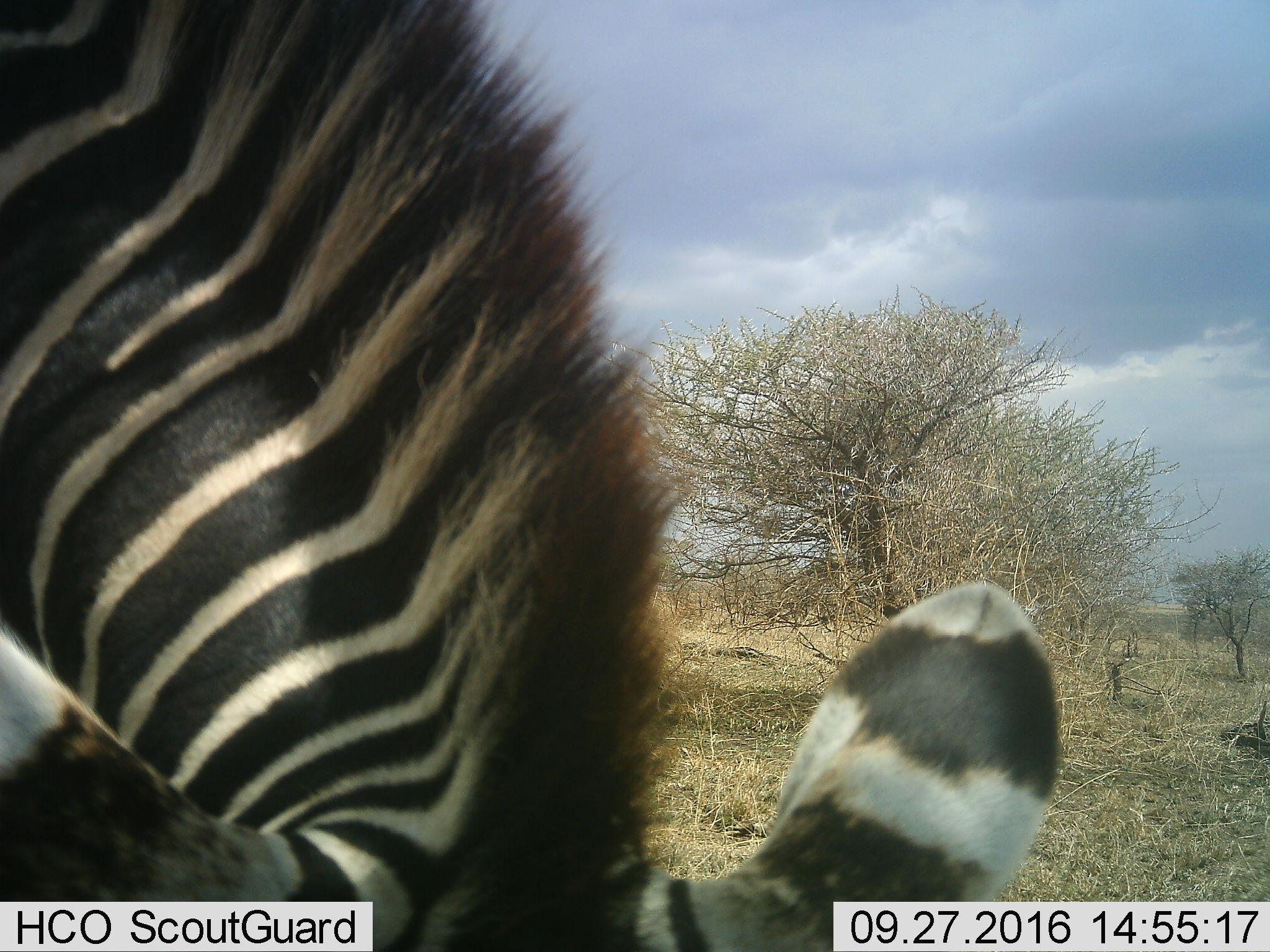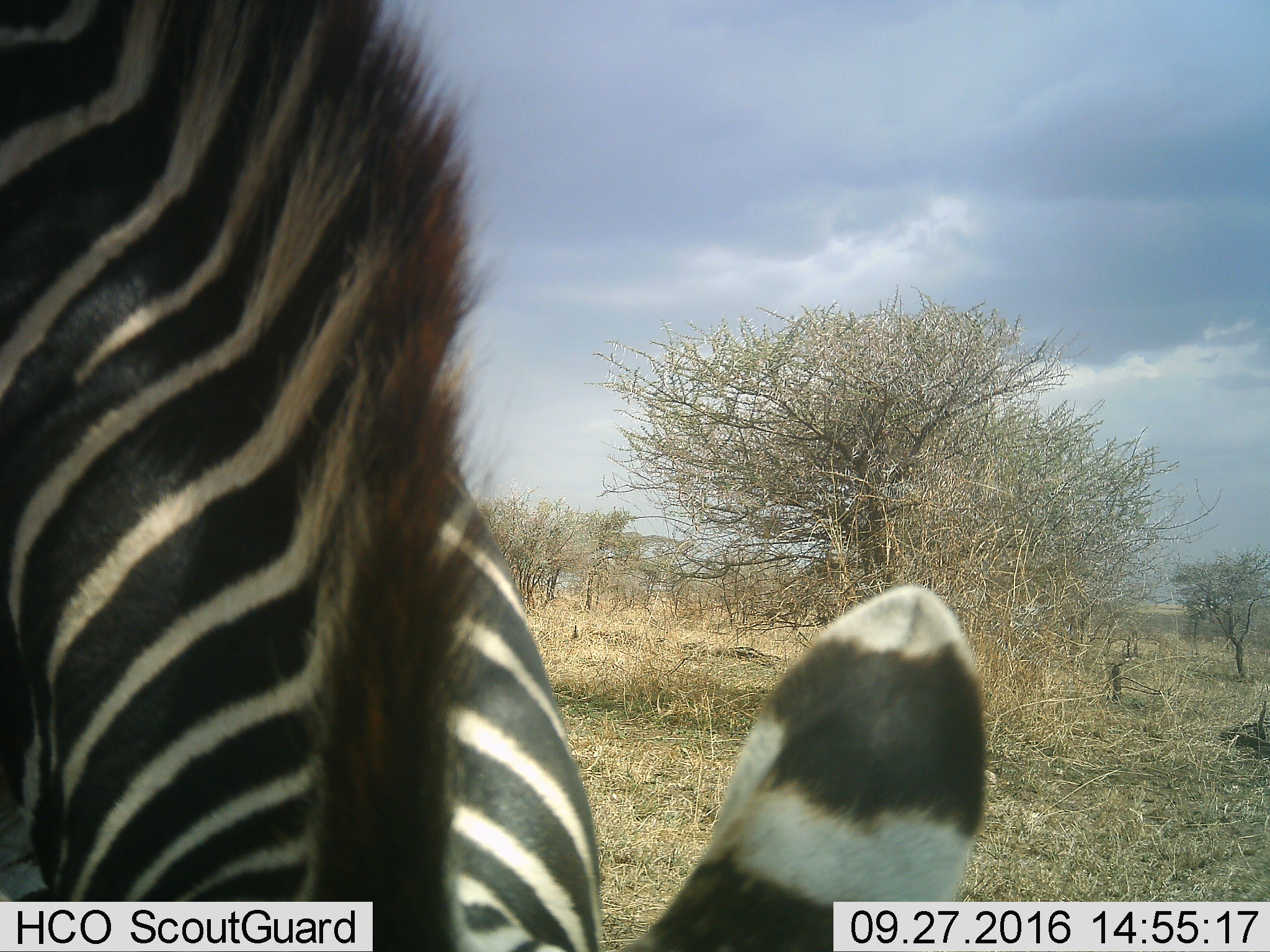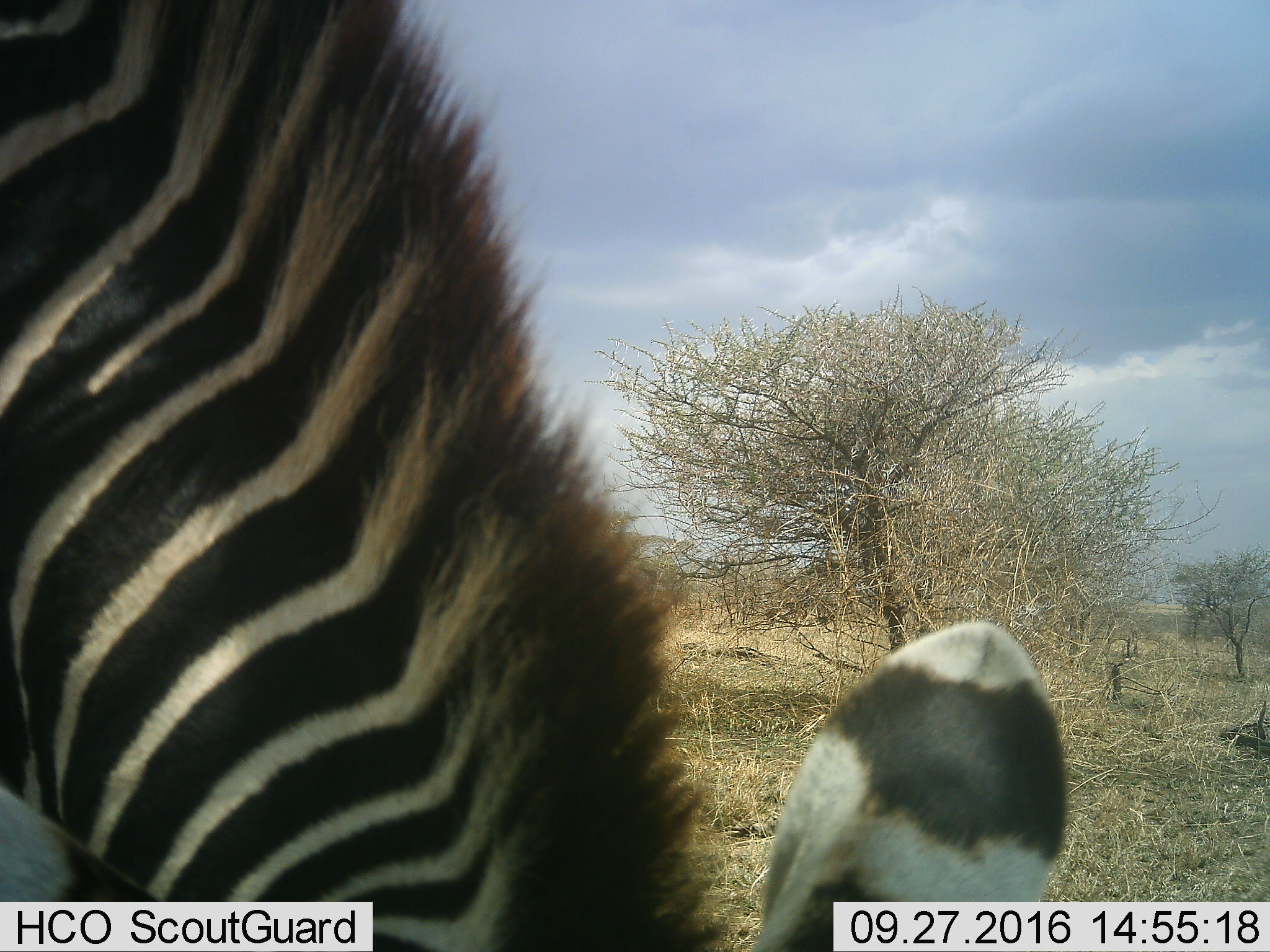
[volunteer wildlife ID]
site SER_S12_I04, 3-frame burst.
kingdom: Animalia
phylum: Chordata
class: Mammalia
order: Perissodactyla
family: Equidae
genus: Equus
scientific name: Equus quagga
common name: plains zebra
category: zebraplains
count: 1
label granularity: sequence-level